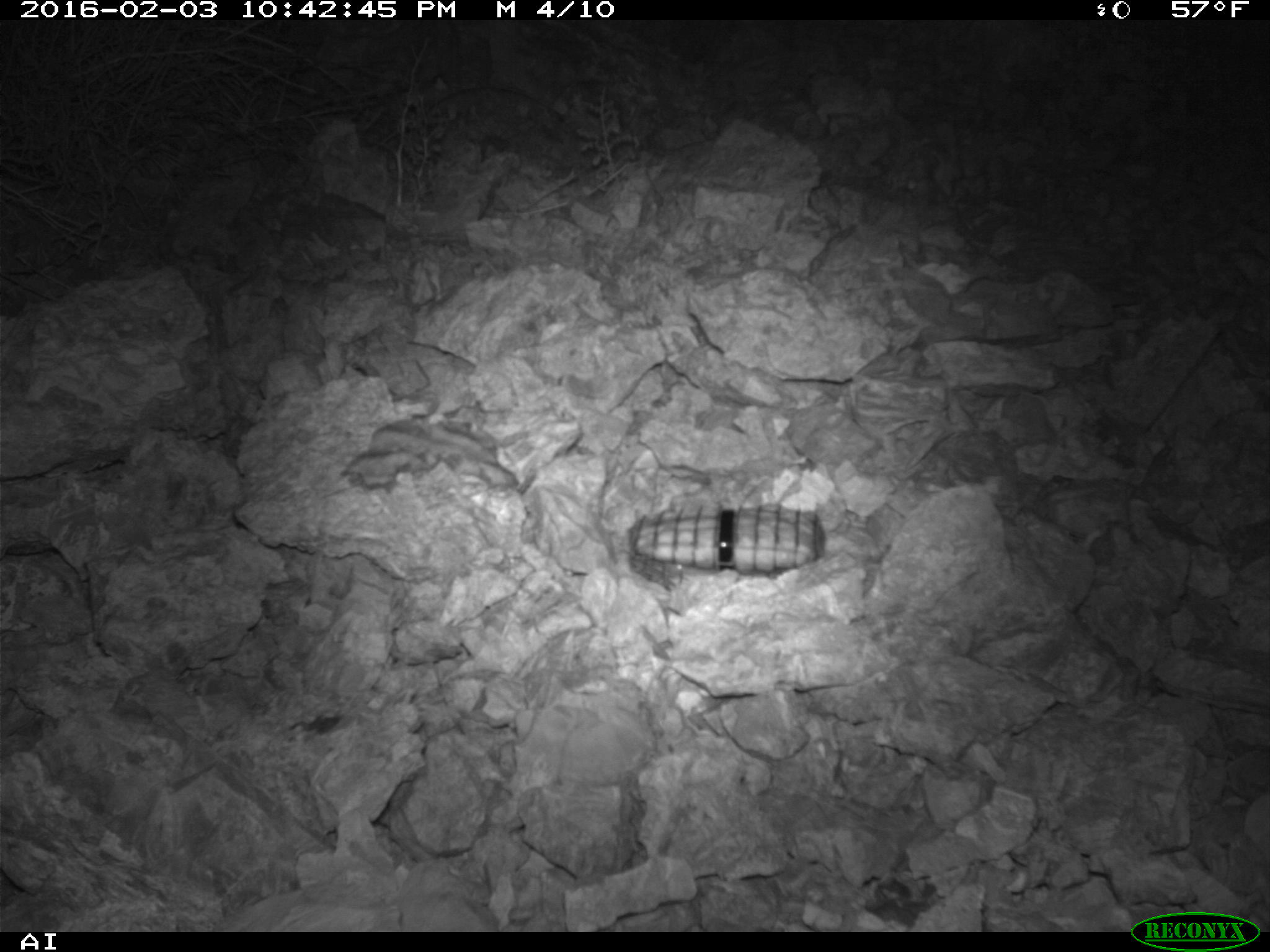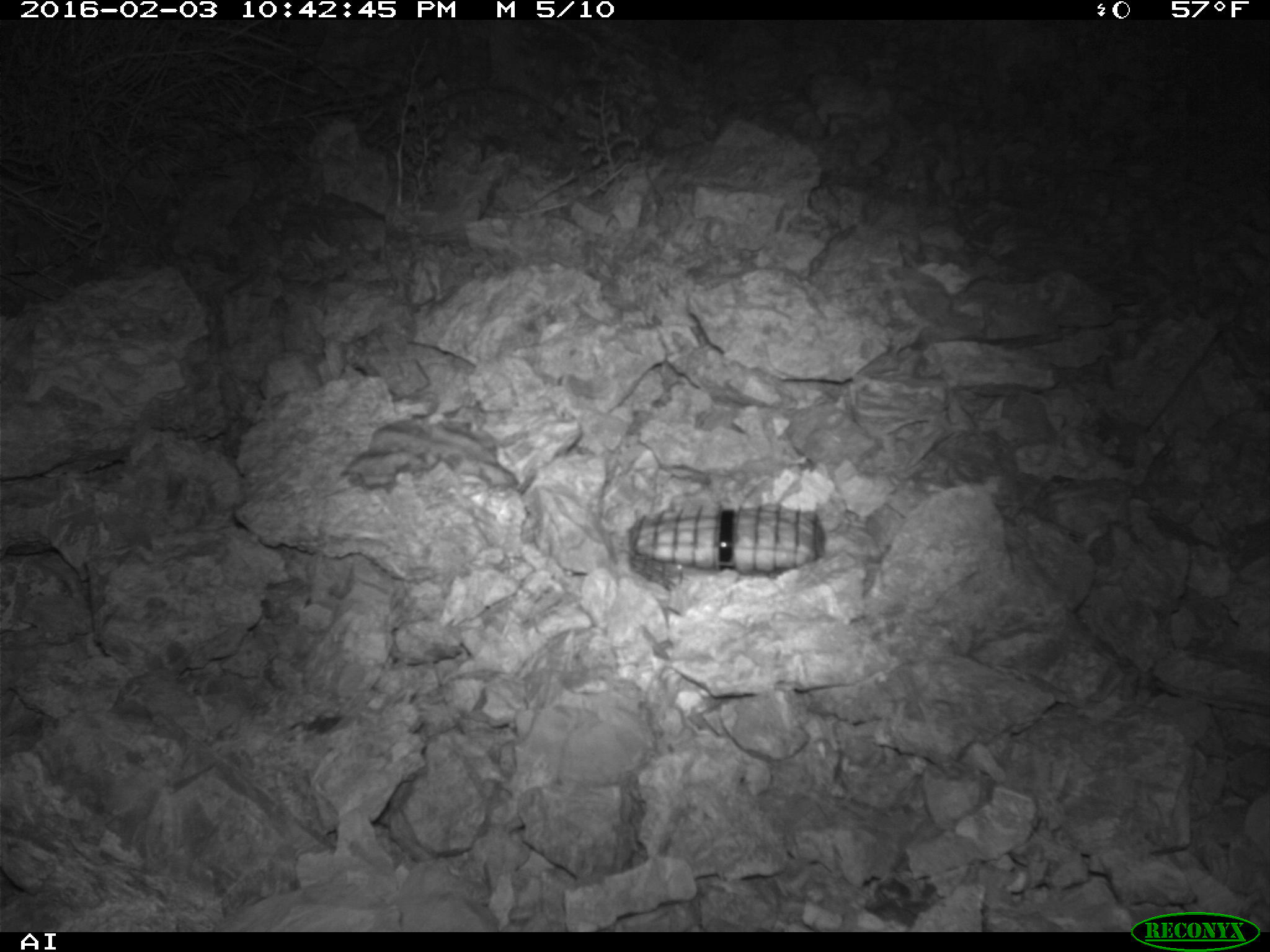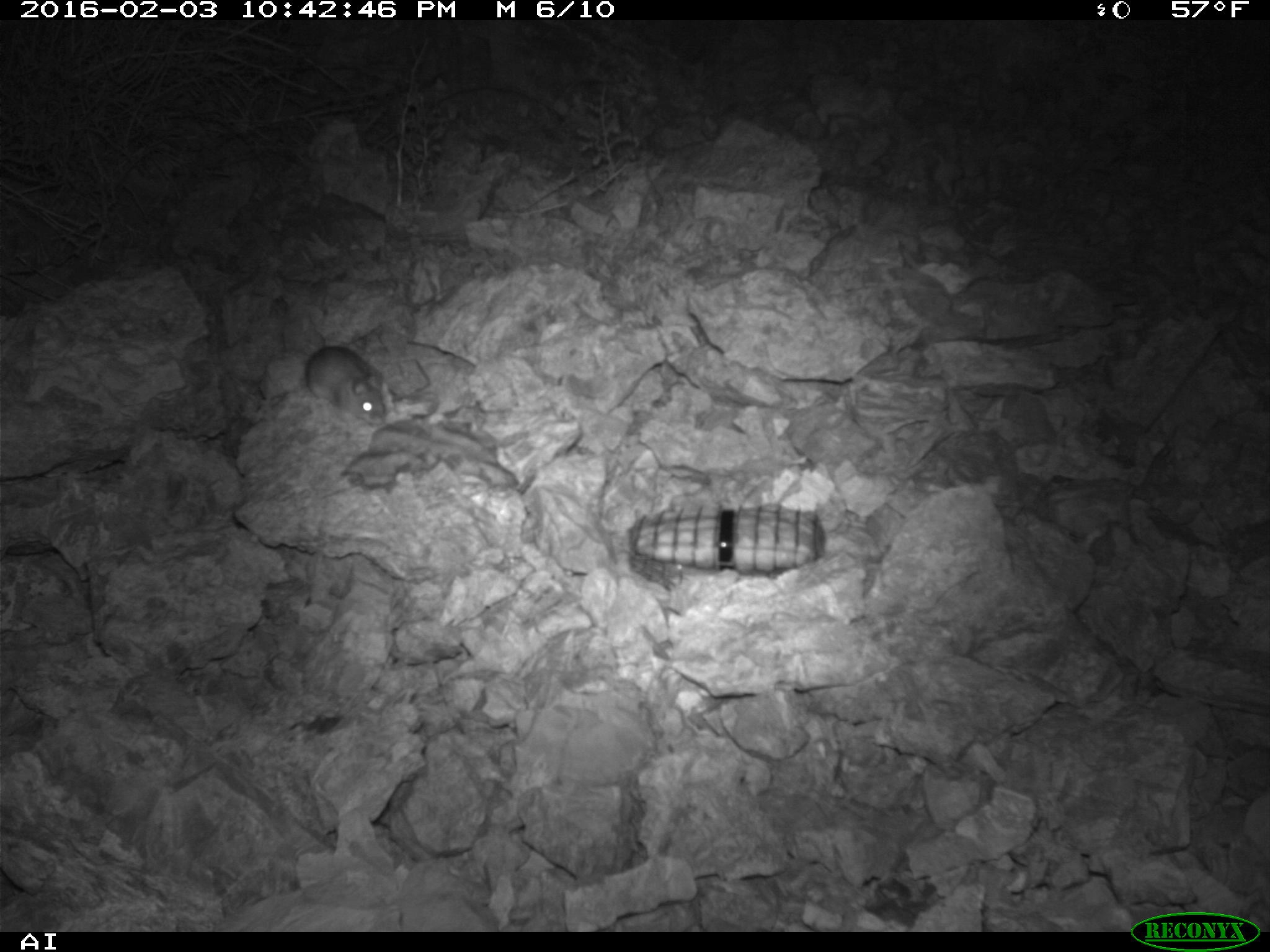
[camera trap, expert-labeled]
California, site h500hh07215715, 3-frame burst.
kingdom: Animalia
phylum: Chordata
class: Mammalia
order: Rodentia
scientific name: Rodentia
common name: rodent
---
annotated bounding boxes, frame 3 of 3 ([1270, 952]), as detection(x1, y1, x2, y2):
rodent: detection(302, 344, 386, 425)